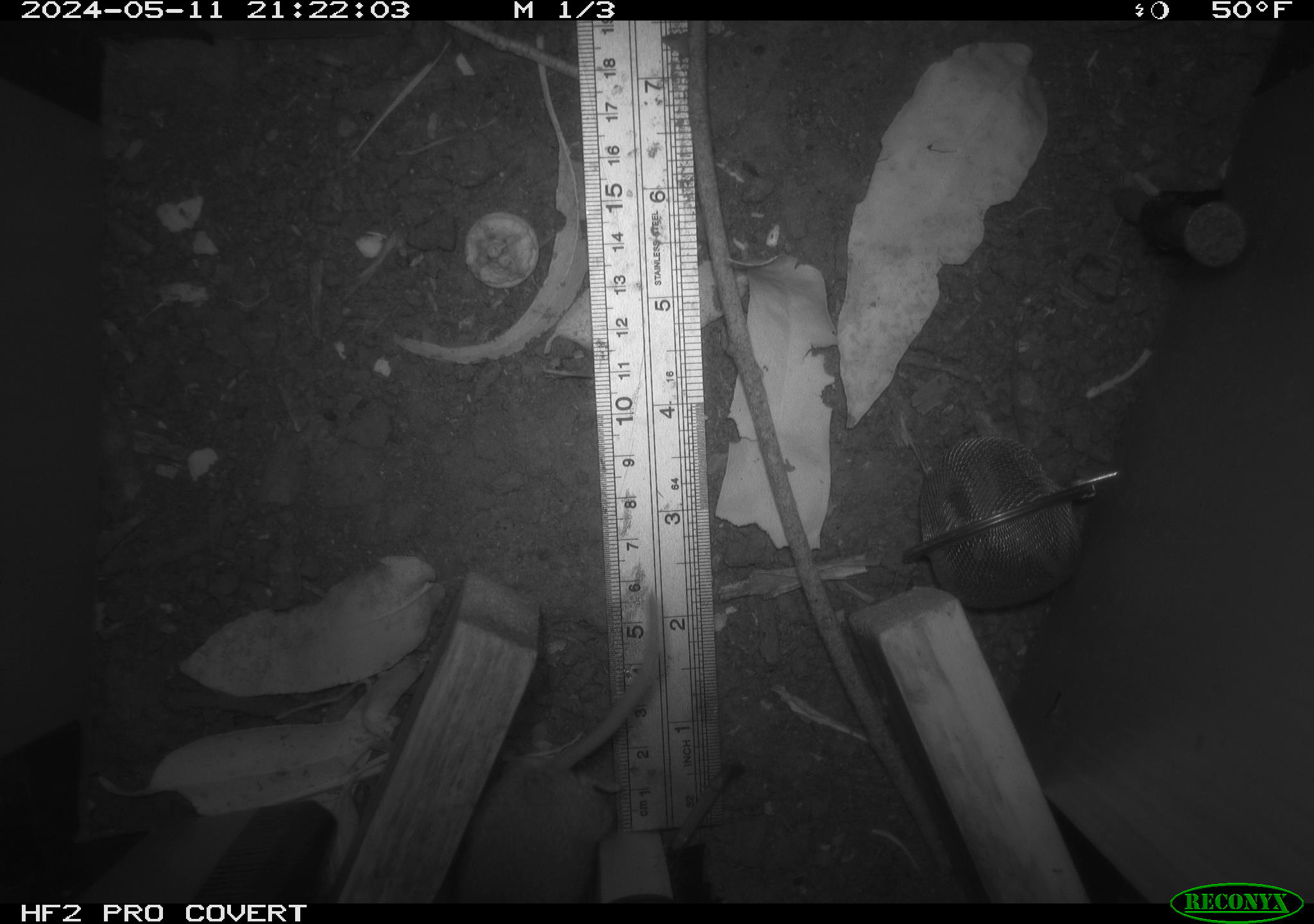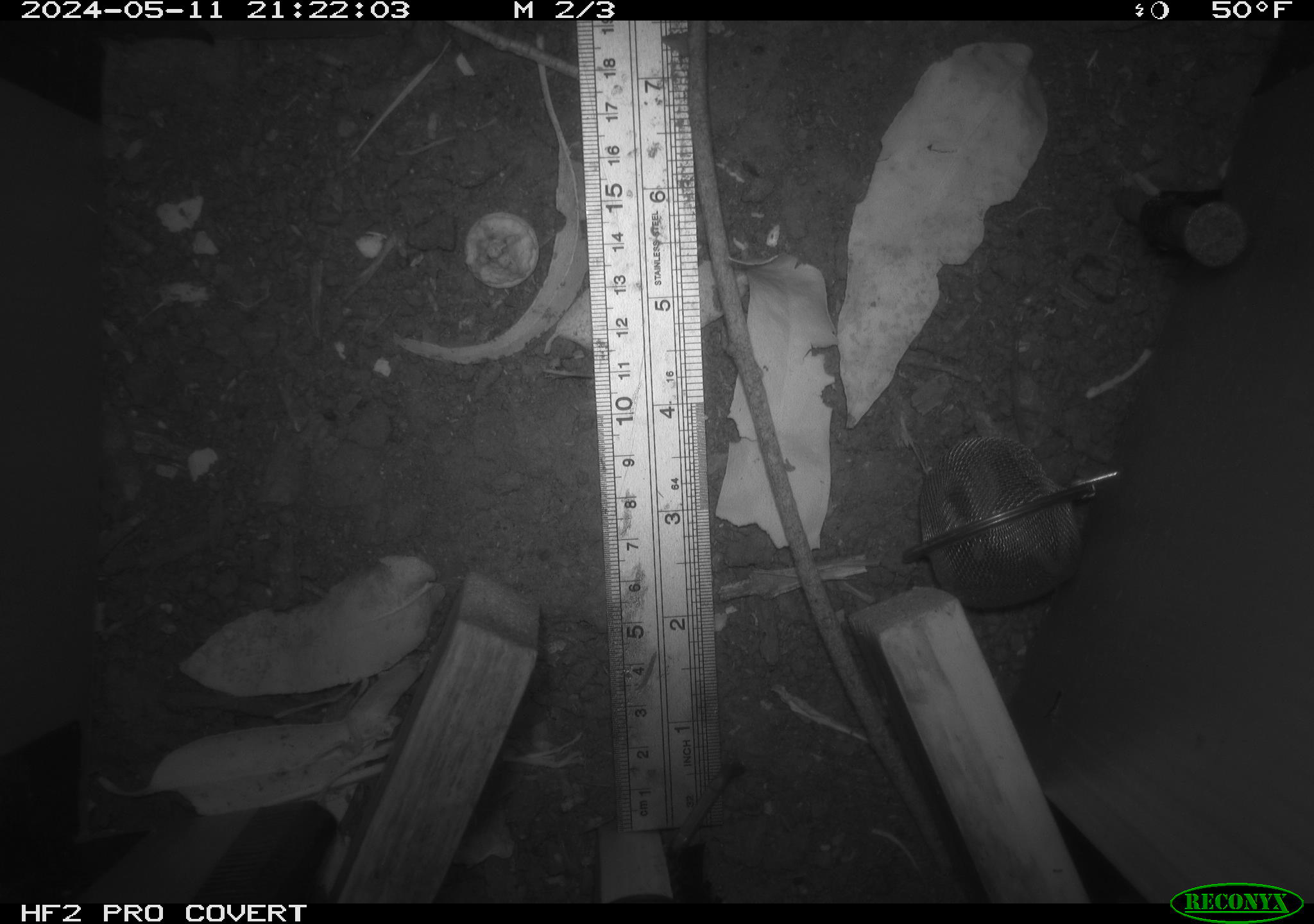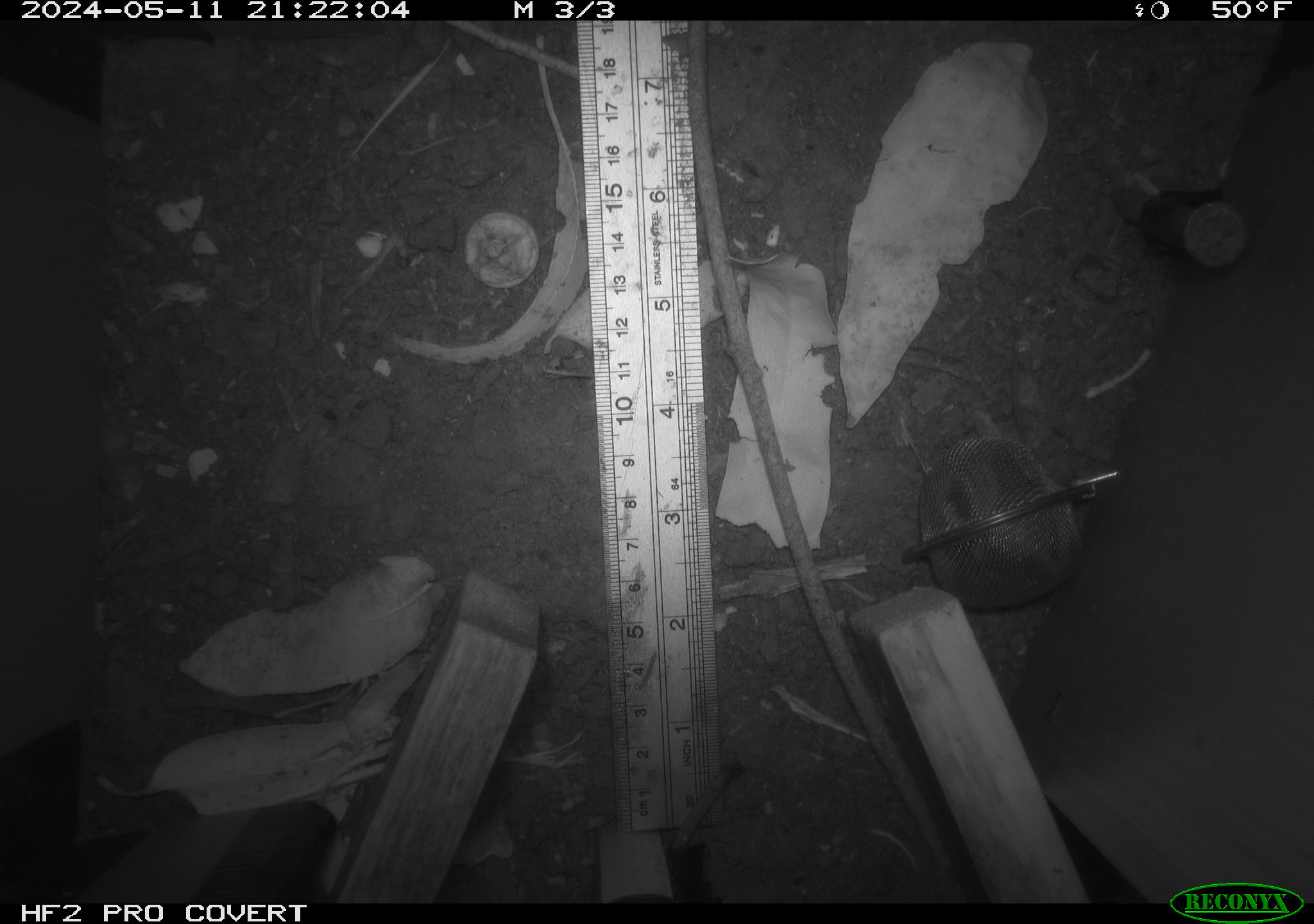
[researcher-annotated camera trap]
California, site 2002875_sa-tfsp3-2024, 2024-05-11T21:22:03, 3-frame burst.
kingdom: Animalia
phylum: Chordata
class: Mammalia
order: Rodentia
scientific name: Rodentia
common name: rodent